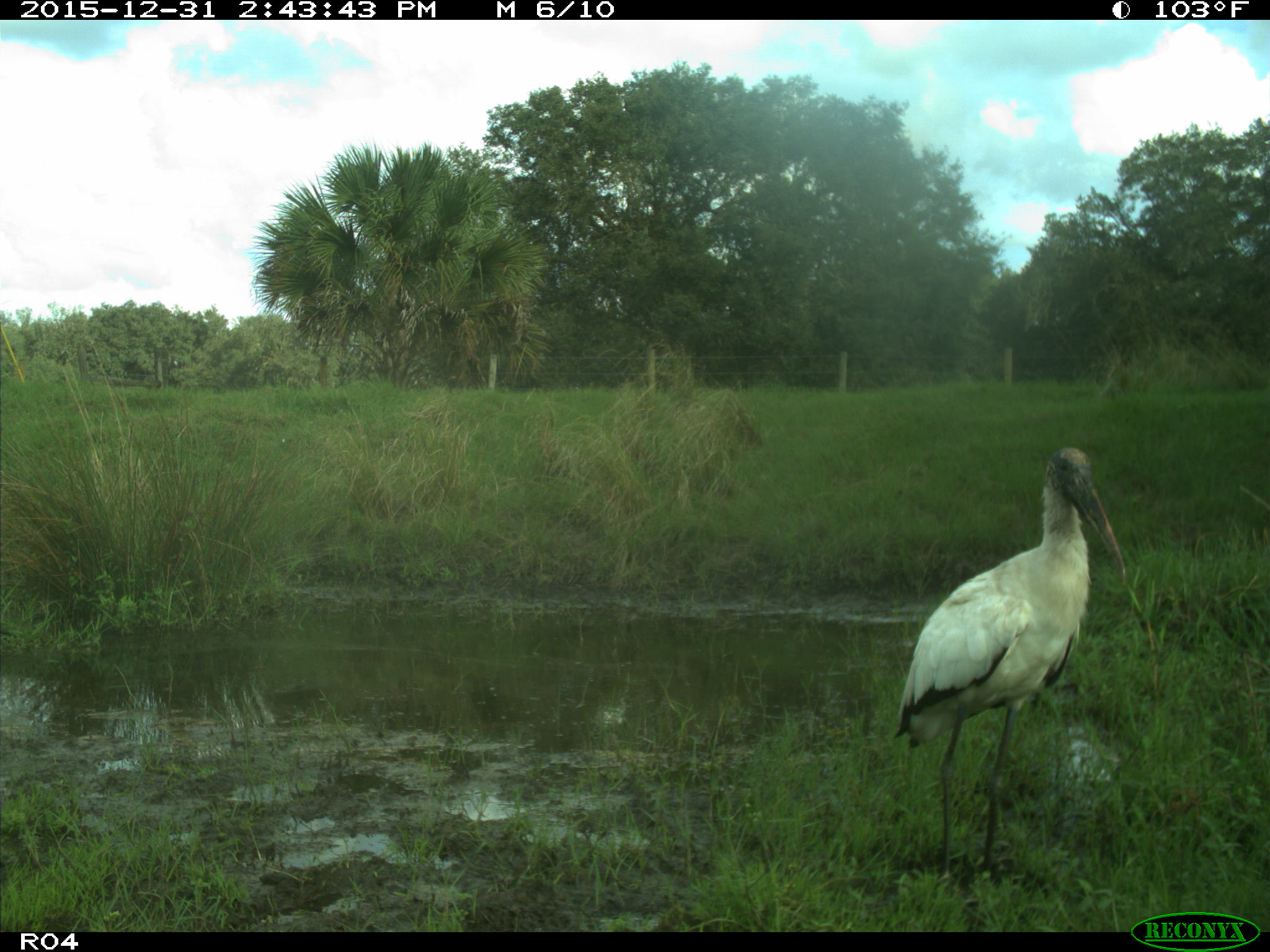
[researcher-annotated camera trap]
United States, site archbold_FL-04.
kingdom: Animalia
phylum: Chordata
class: Aves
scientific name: Aves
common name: birds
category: unidentified bird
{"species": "unidentified bird (birds) (Aves)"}